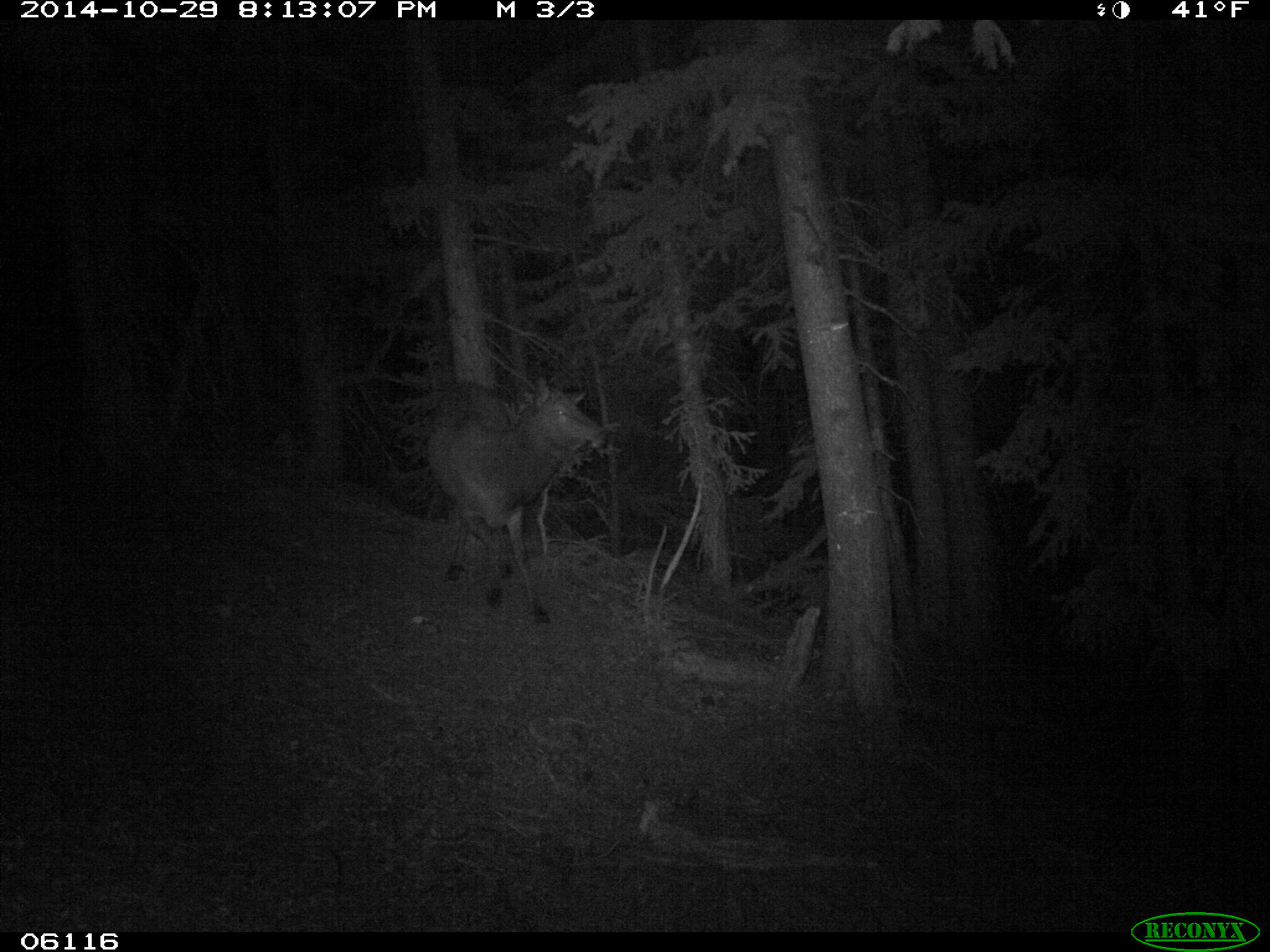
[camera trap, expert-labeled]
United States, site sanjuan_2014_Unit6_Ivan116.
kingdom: Animalia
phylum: Chordata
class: Mammalia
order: Artiodactyla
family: Cervidae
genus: Cervus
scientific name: Cervus elaphus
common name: red deer